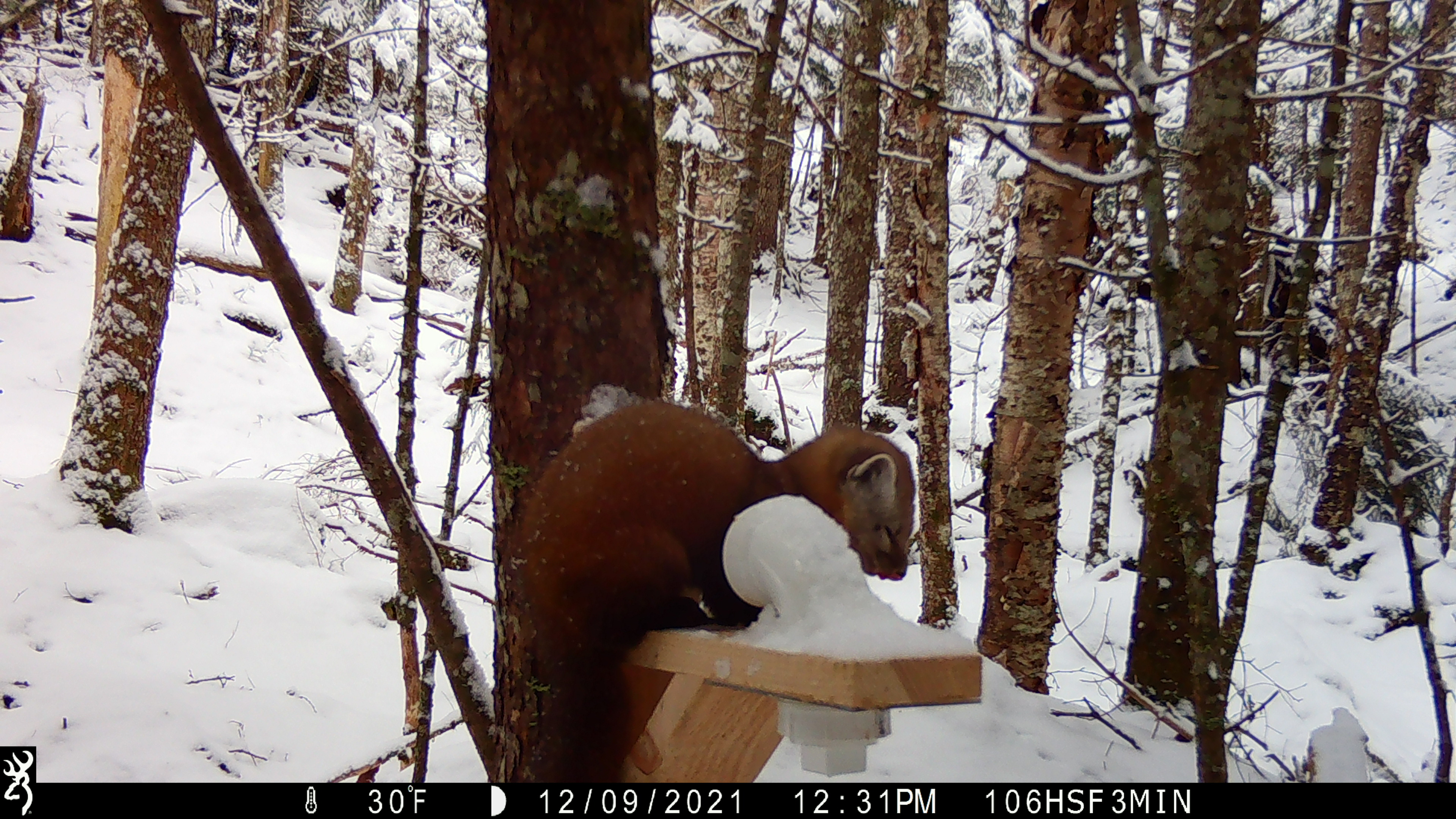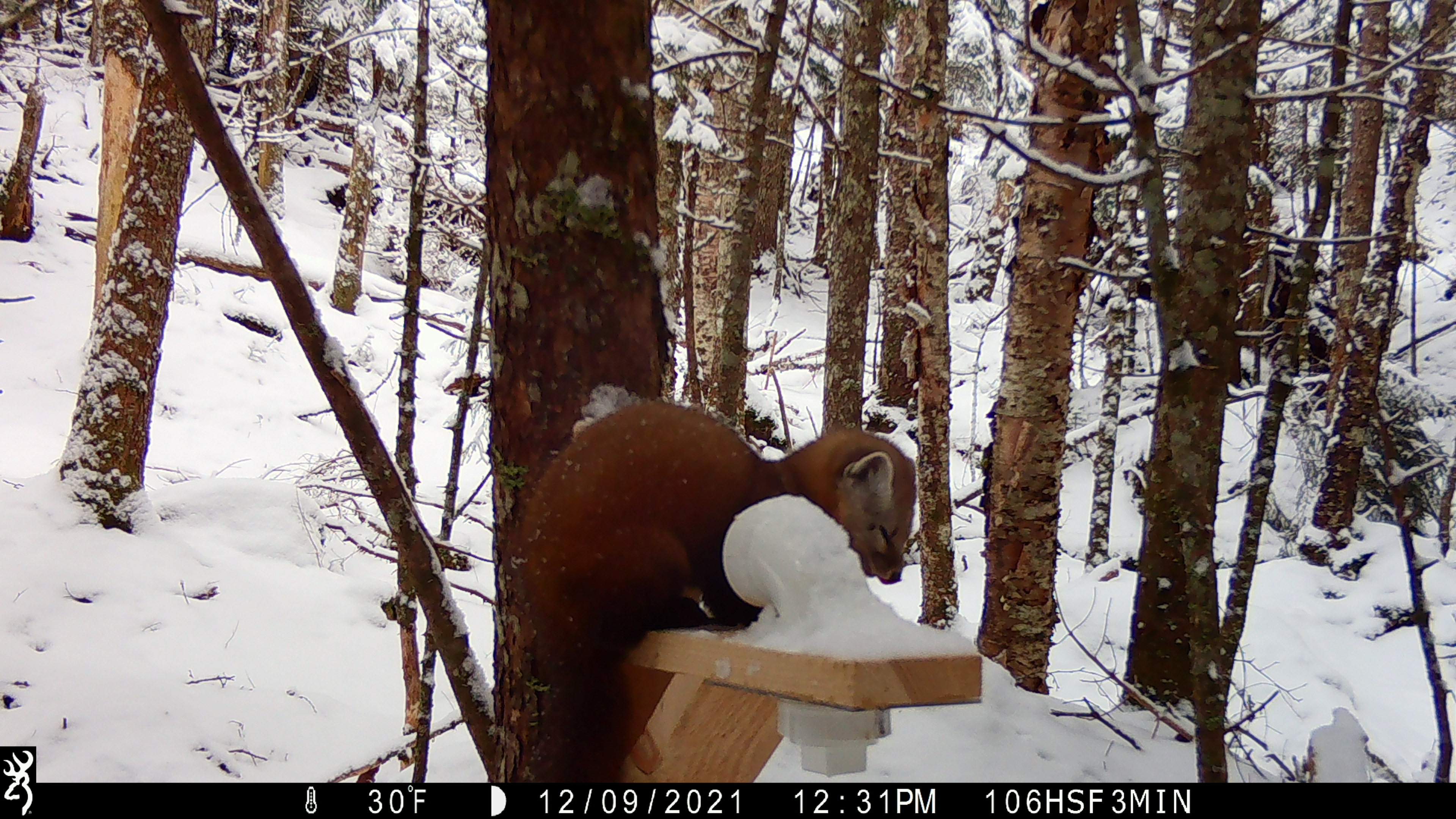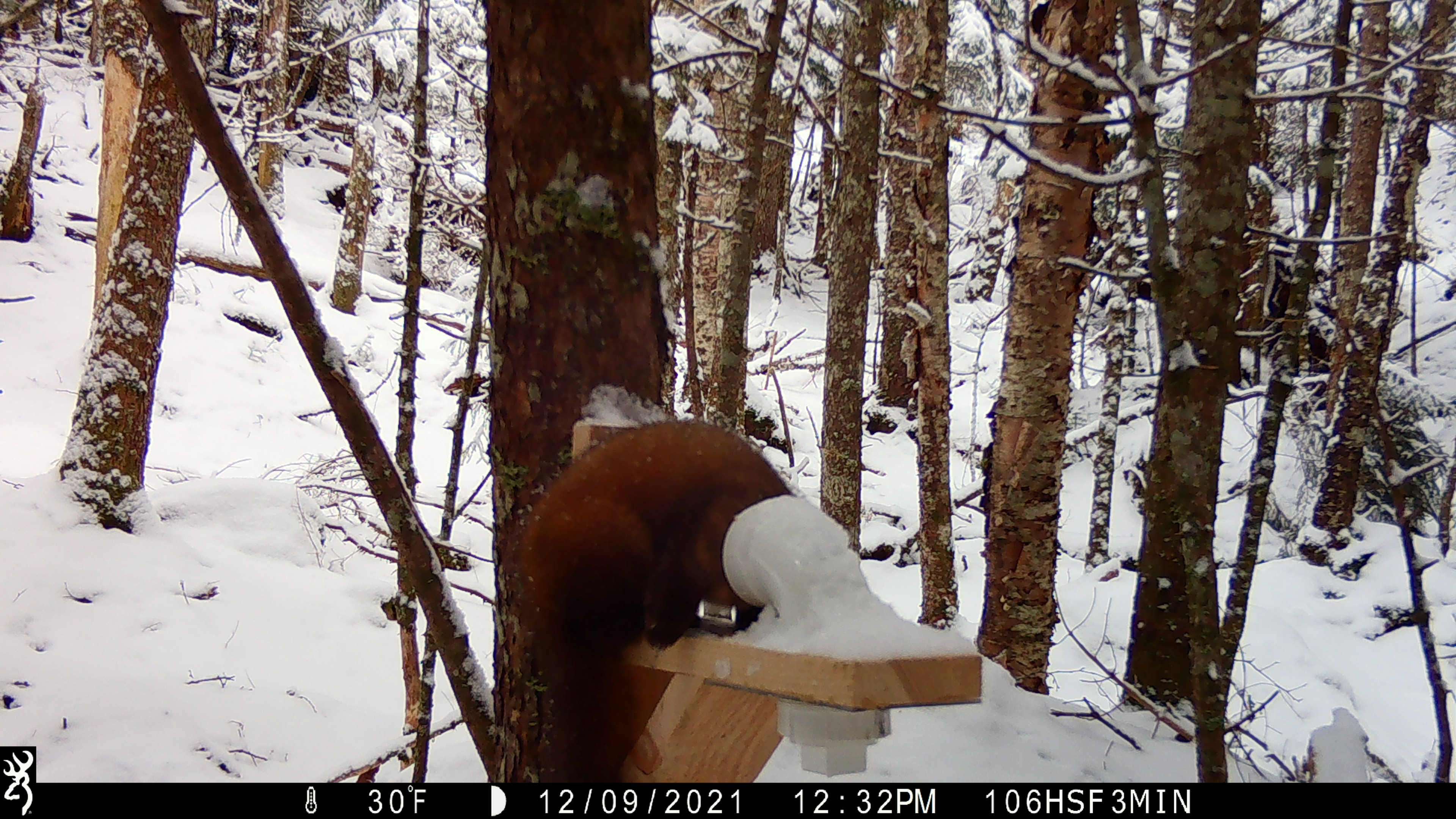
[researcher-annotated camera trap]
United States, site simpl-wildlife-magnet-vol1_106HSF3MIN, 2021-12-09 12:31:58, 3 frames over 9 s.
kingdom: Animalia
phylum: Chordata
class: Mammalia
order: Carnivora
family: Mustelidae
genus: Martes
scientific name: Martes americana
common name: american marten